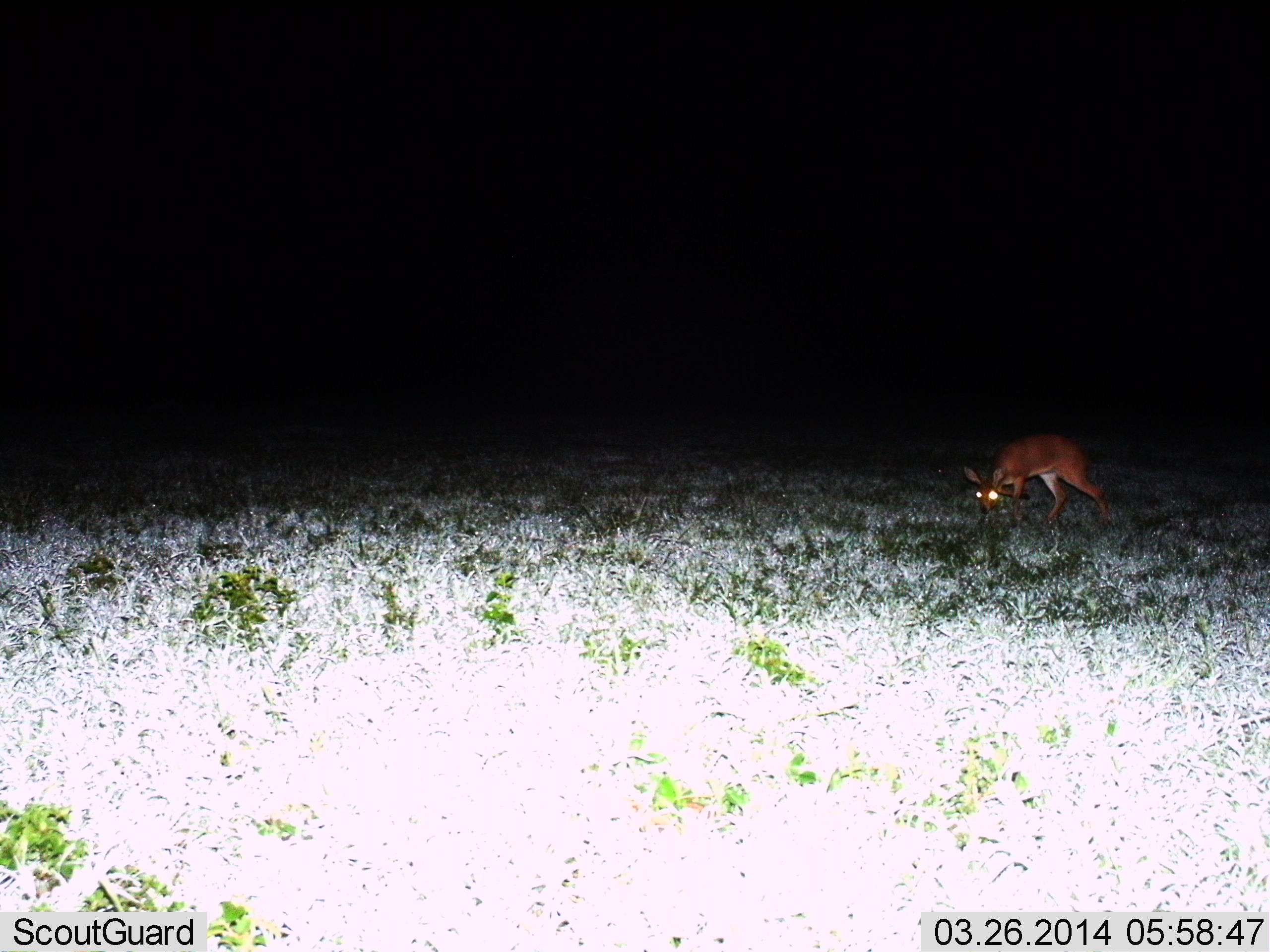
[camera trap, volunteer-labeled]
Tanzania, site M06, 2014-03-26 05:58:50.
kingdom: Animalia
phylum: Chordata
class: Mammalia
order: Artiodactyla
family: Bovidae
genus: Madoqua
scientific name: Madoqua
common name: dikdik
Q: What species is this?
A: Dikdik (Madoqua).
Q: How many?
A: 1.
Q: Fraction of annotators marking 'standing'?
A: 57%.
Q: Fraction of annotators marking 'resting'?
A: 0%.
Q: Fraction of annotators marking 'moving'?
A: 14%.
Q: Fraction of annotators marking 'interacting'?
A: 0%.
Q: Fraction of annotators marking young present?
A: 0%.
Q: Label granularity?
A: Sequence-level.